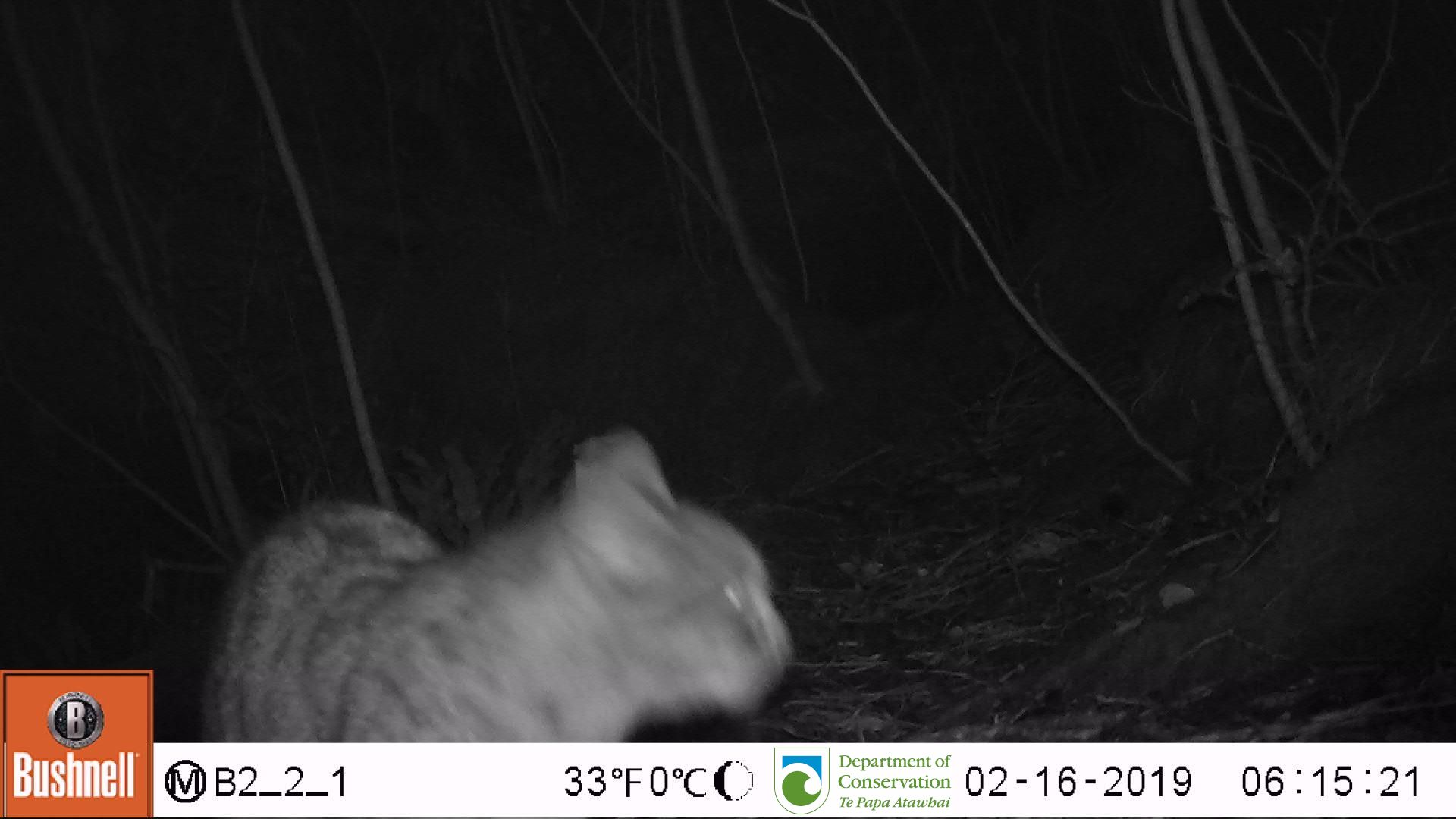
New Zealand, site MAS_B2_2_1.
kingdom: Animalia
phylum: Chordata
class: Mammalia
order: Carnivora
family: Felidae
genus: Felis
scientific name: Felis catus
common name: domestic cat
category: cat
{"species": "cat (domestic cat) (Felis catus)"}